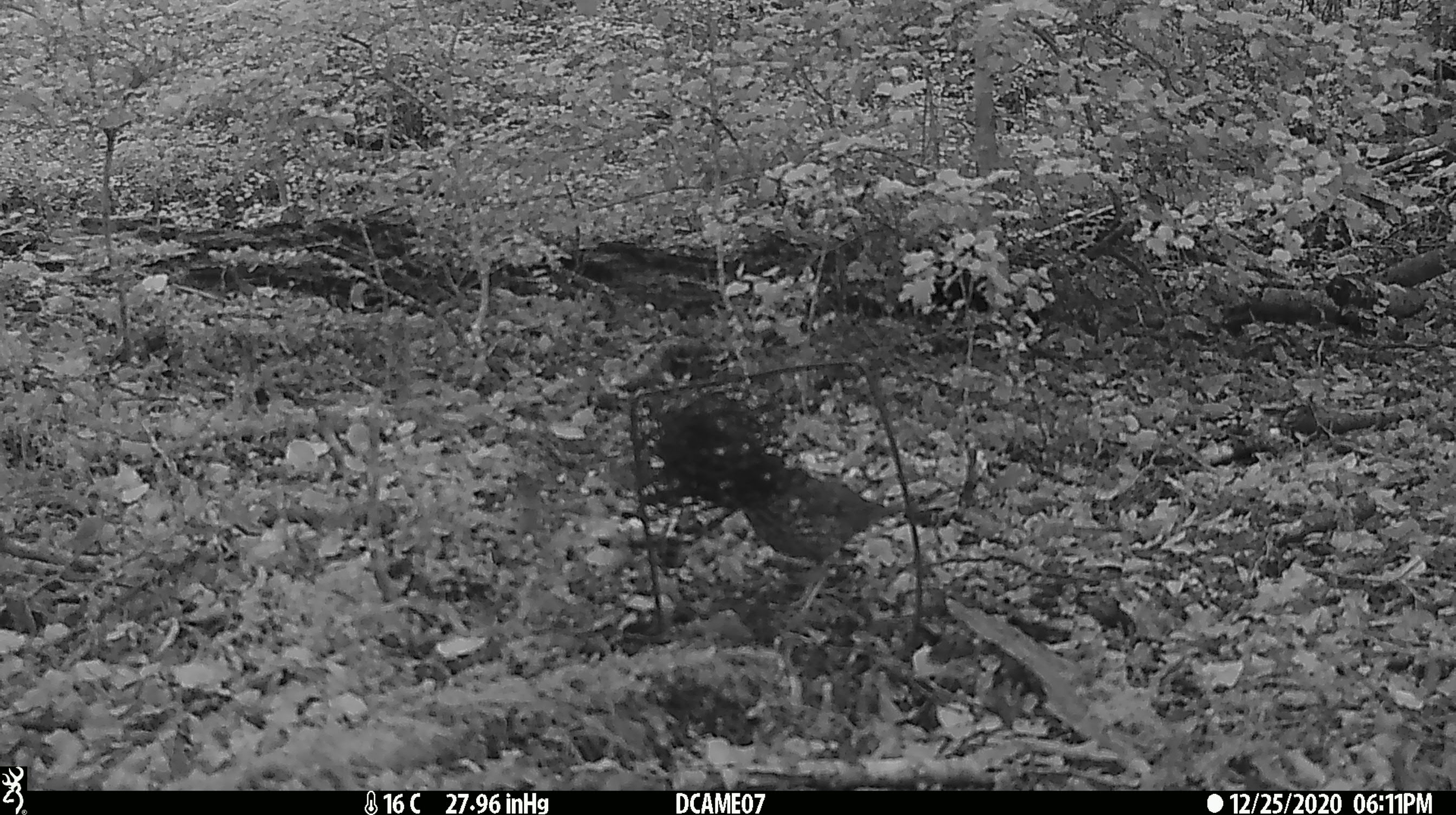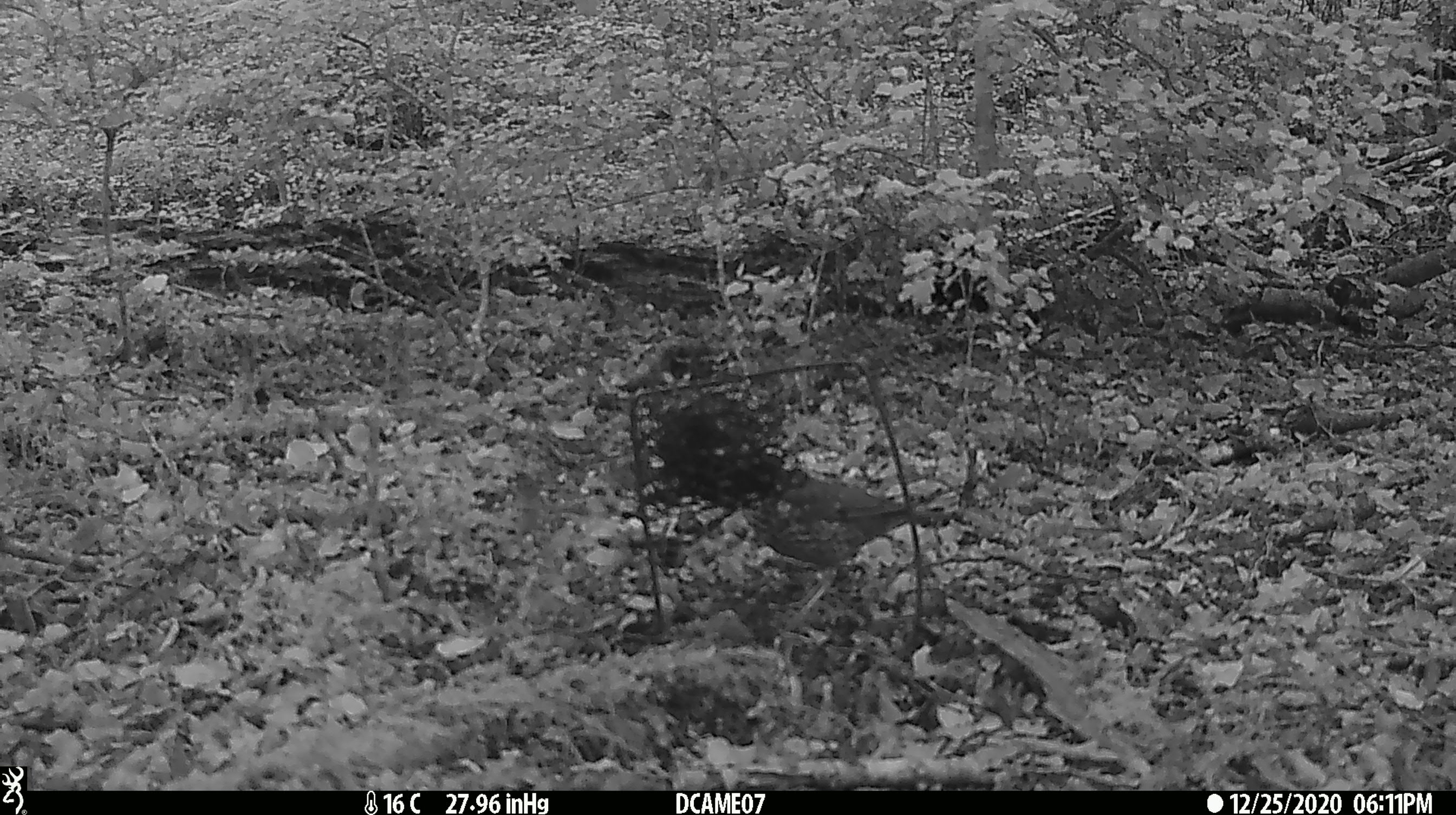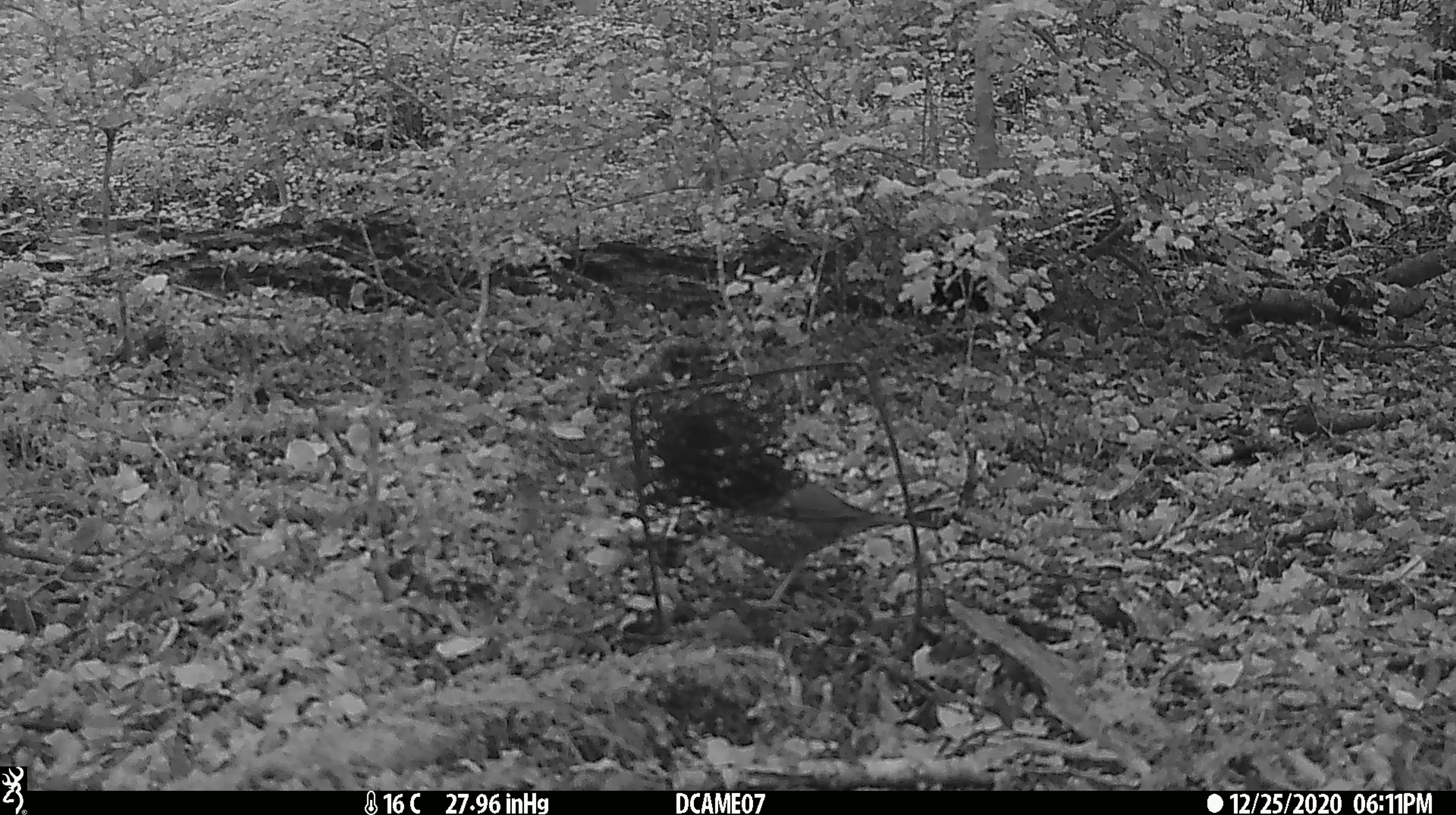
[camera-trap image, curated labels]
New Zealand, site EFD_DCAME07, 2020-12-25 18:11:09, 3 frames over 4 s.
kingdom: Animalia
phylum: Chordata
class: Aves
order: Passeriformes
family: Turdidae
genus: Turdus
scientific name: Turdus philomelos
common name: song thrush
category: thrush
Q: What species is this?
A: Thrush (song thrush) (Turdus philomelos).